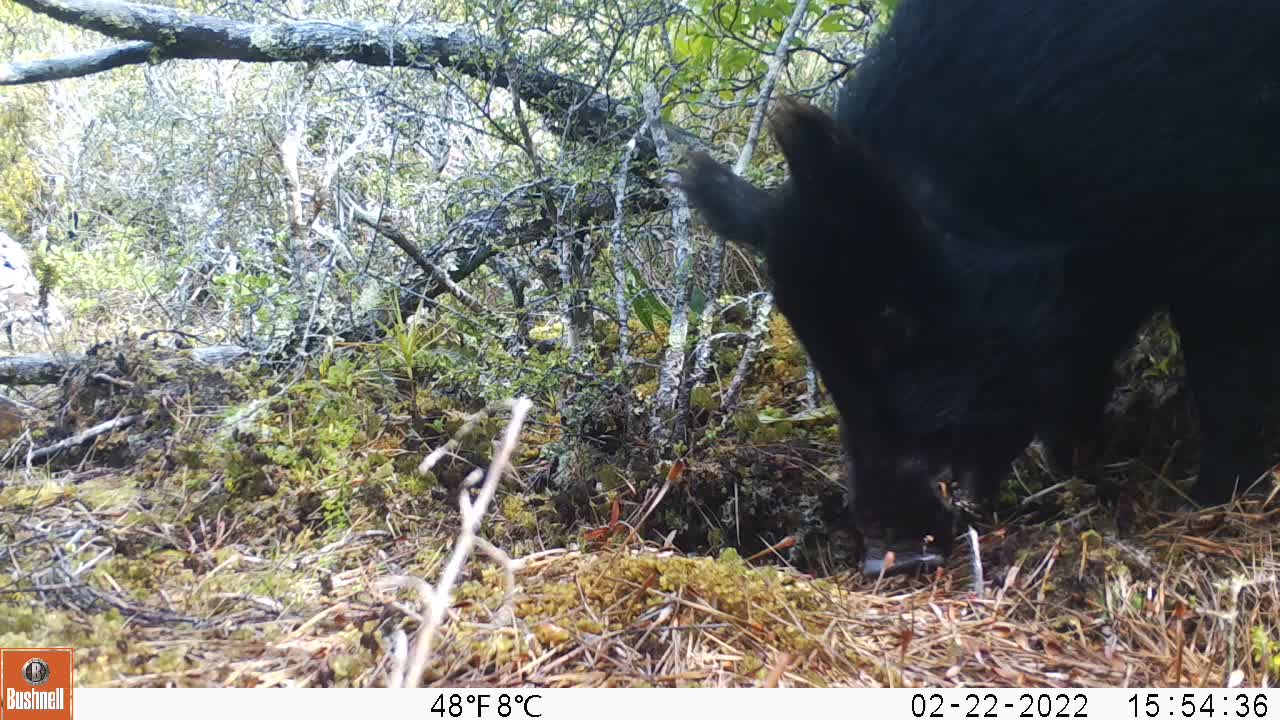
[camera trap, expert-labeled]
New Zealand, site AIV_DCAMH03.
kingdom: Animalia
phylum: Chordata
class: Mammalia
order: Artiodactyla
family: Suidae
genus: Sus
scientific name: Sus scrofa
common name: pig